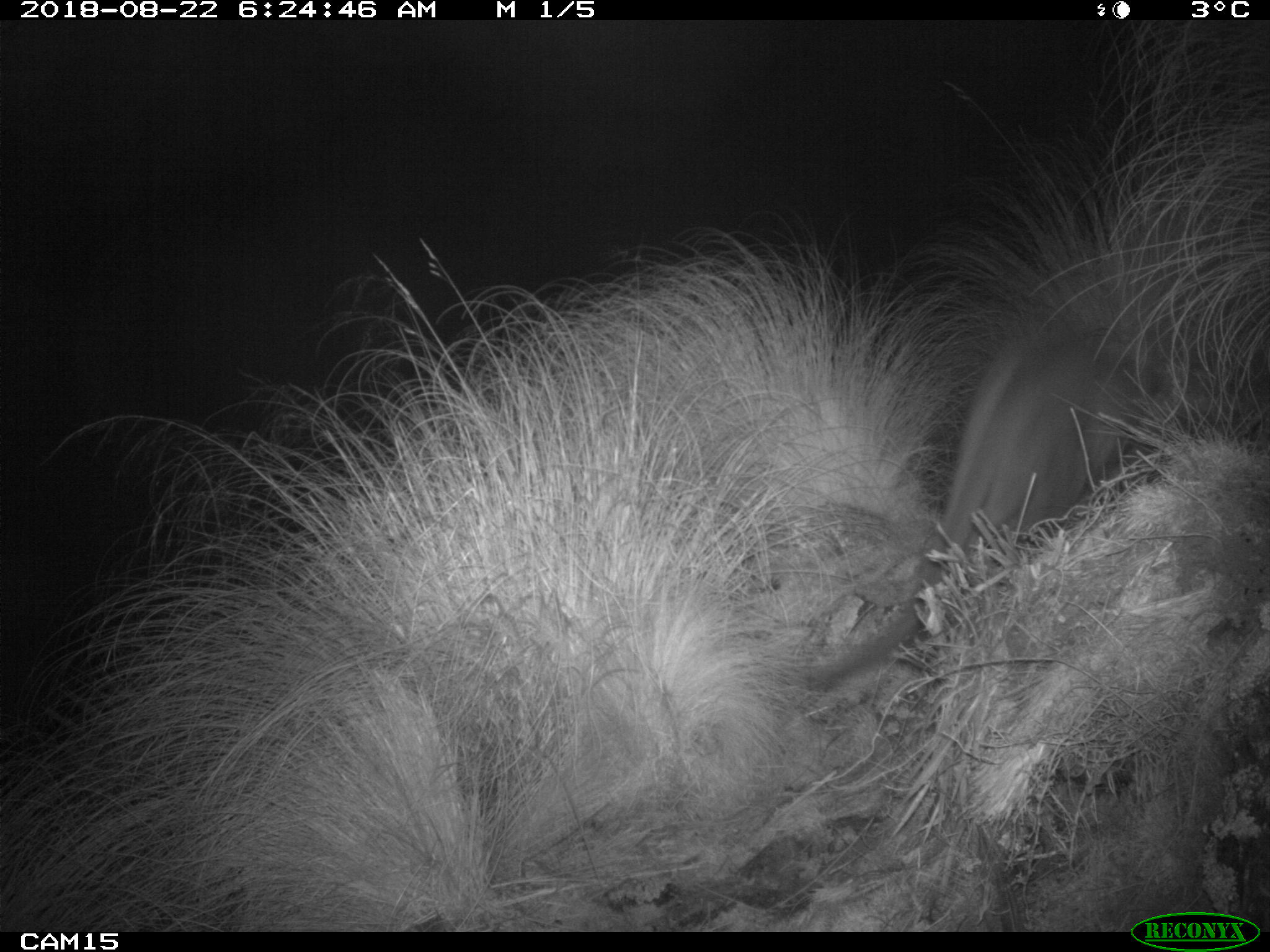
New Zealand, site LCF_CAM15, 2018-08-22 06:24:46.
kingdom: Animalia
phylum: Chordata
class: Mammalia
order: Diprotodontia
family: Macropodidae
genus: Notamacropus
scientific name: Notamacropus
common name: wallaby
Wallaby (Notamacropus).